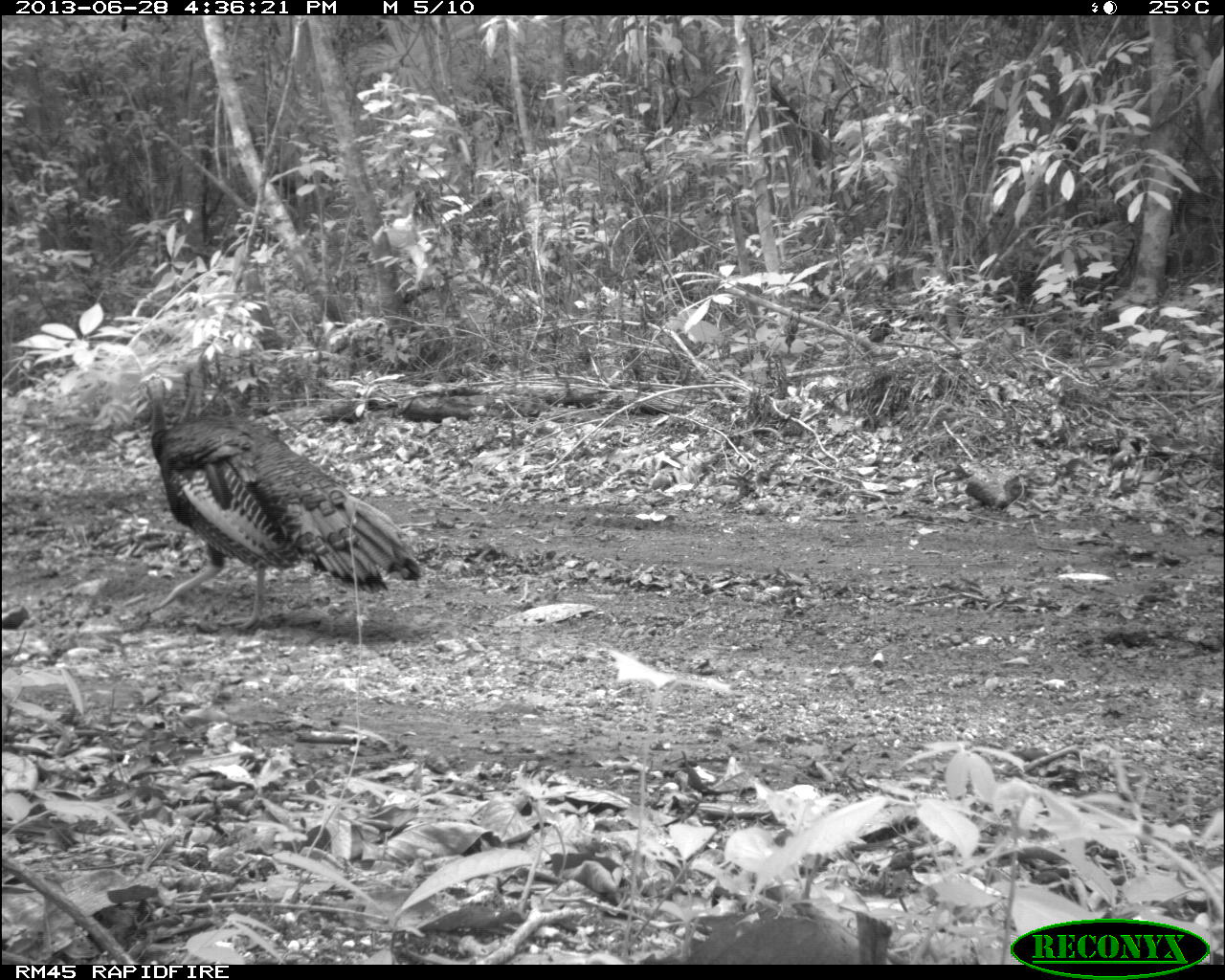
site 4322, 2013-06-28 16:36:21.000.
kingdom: Animalia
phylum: Chordata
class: Aves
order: Galliformes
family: Phasianidae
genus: Meleagris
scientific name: Meleagris ocellata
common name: ocellated turkey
Meleagris ocellata (ocellated turkey), count 1, sex male.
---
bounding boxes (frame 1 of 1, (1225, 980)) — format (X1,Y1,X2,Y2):
meleagris ocellata: (132,372,424,630)